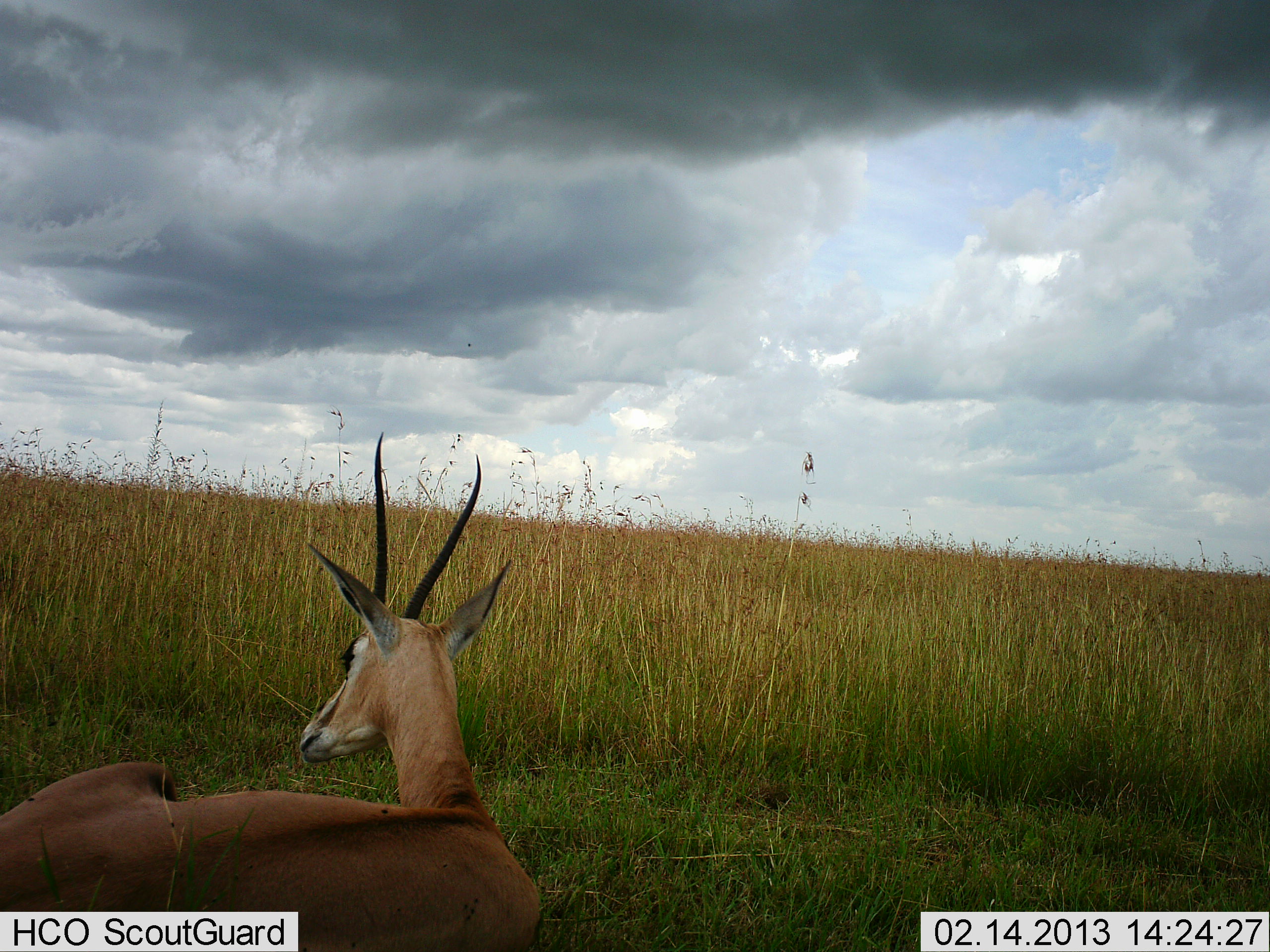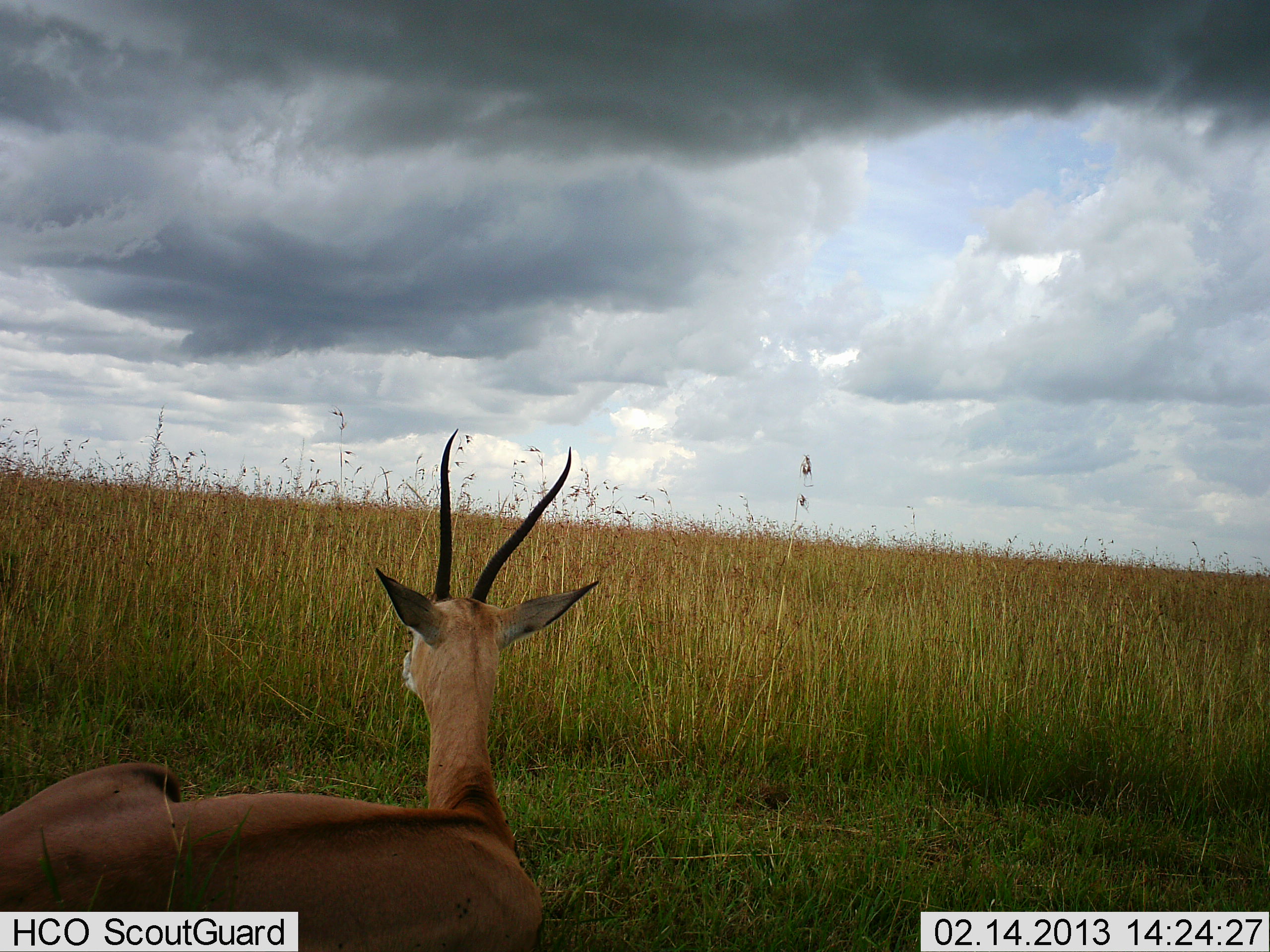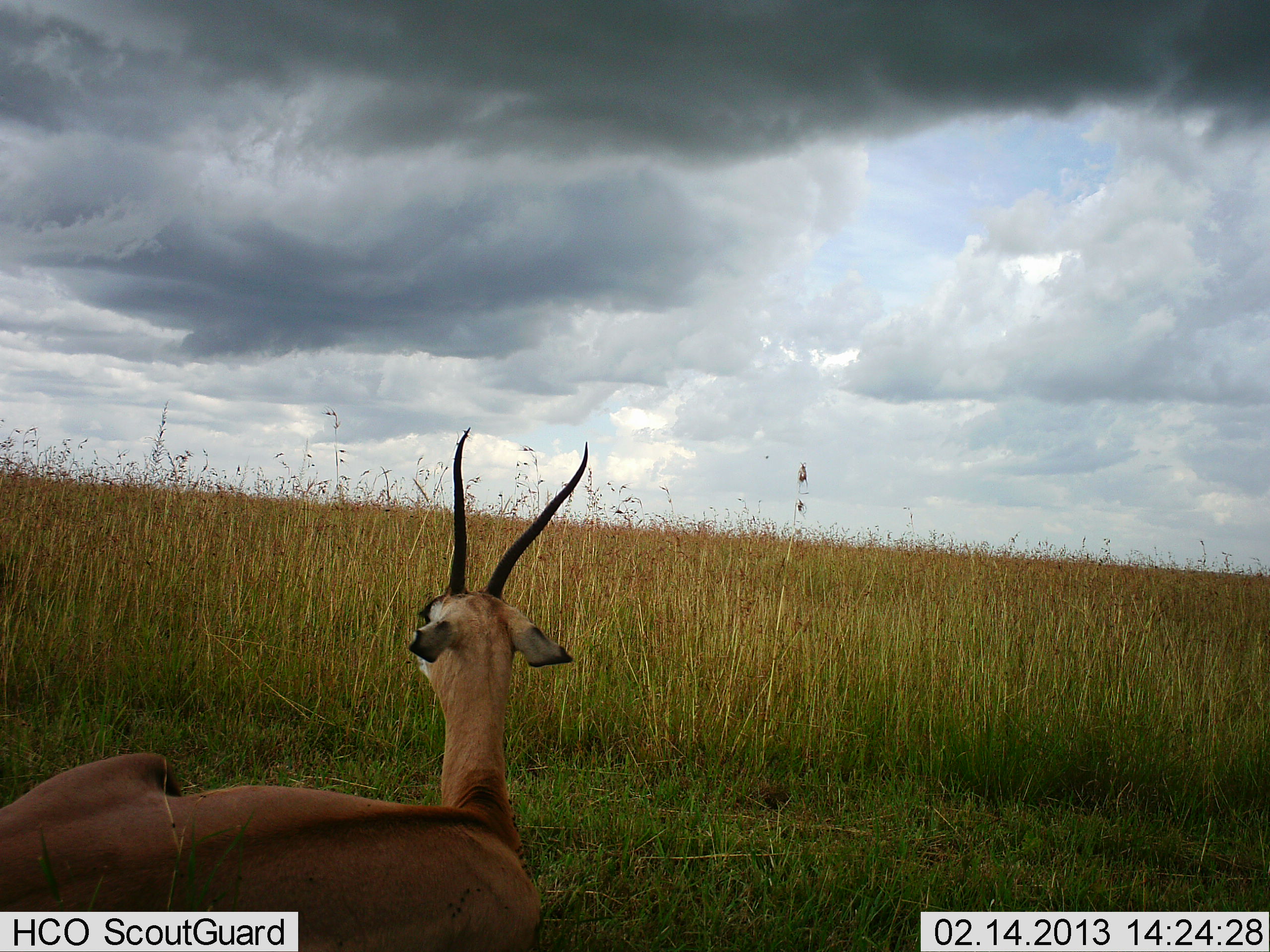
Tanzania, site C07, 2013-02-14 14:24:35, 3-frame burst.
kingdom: Animalia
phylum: Chordata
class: Mammalia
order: Artiodactyla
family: Bovidae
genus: Nanger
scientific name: Nanger granti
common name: grant's gazelle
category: gazellegrants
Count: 1.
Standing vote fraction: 0%.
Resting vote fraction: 100%.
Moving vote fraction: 0%.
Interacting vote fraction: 0%.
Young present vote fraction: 0%.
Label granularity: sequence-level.